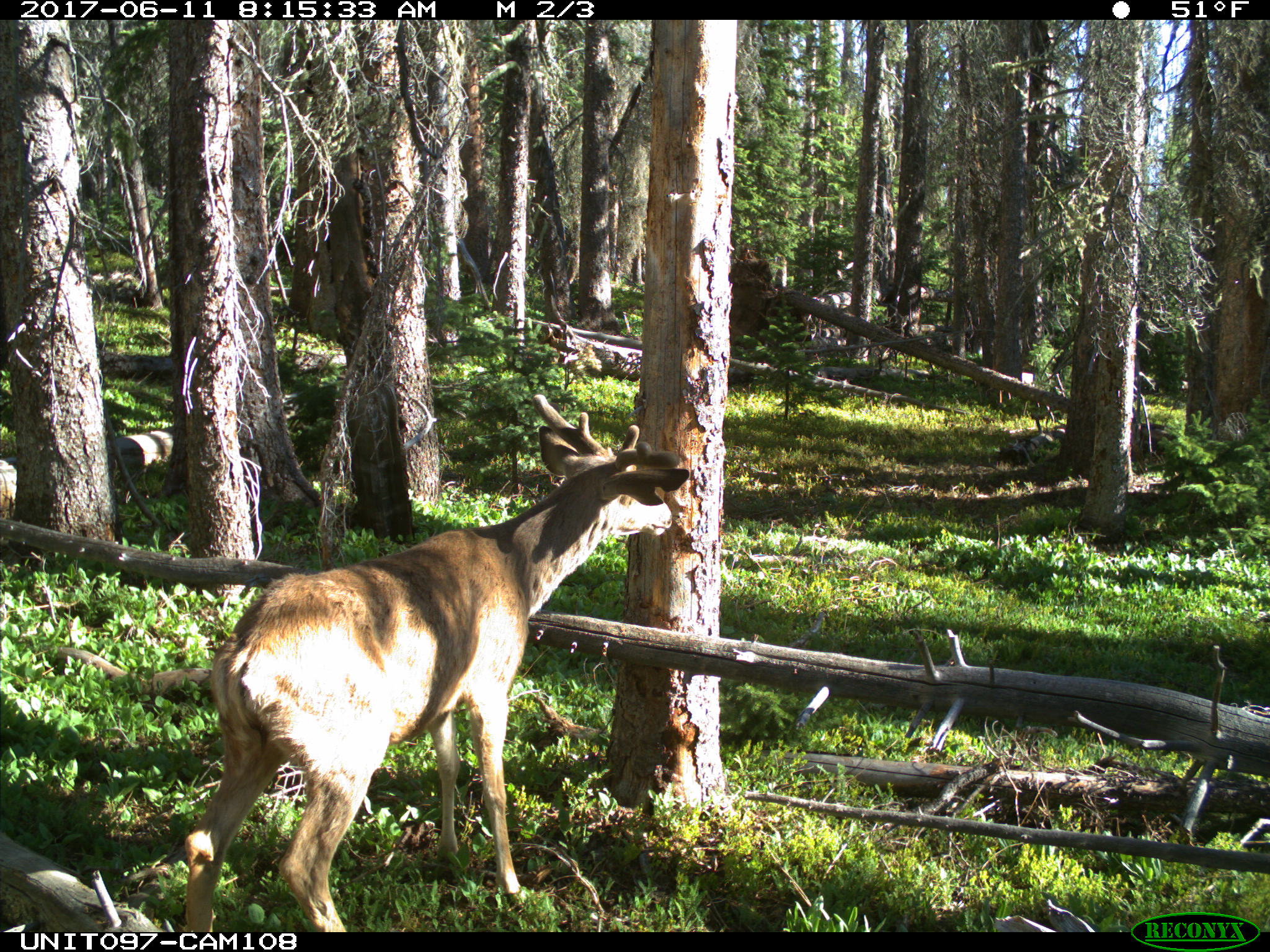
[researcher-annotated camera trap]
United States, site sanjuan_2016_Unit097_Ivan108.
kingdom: Animalia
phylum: Chordata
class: Mammalia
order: Artiodactyla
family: Cervidae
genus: Odocoileus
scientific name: Odocoileus hemionus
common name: mule deer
Odocoileus hemionus (mule deer).